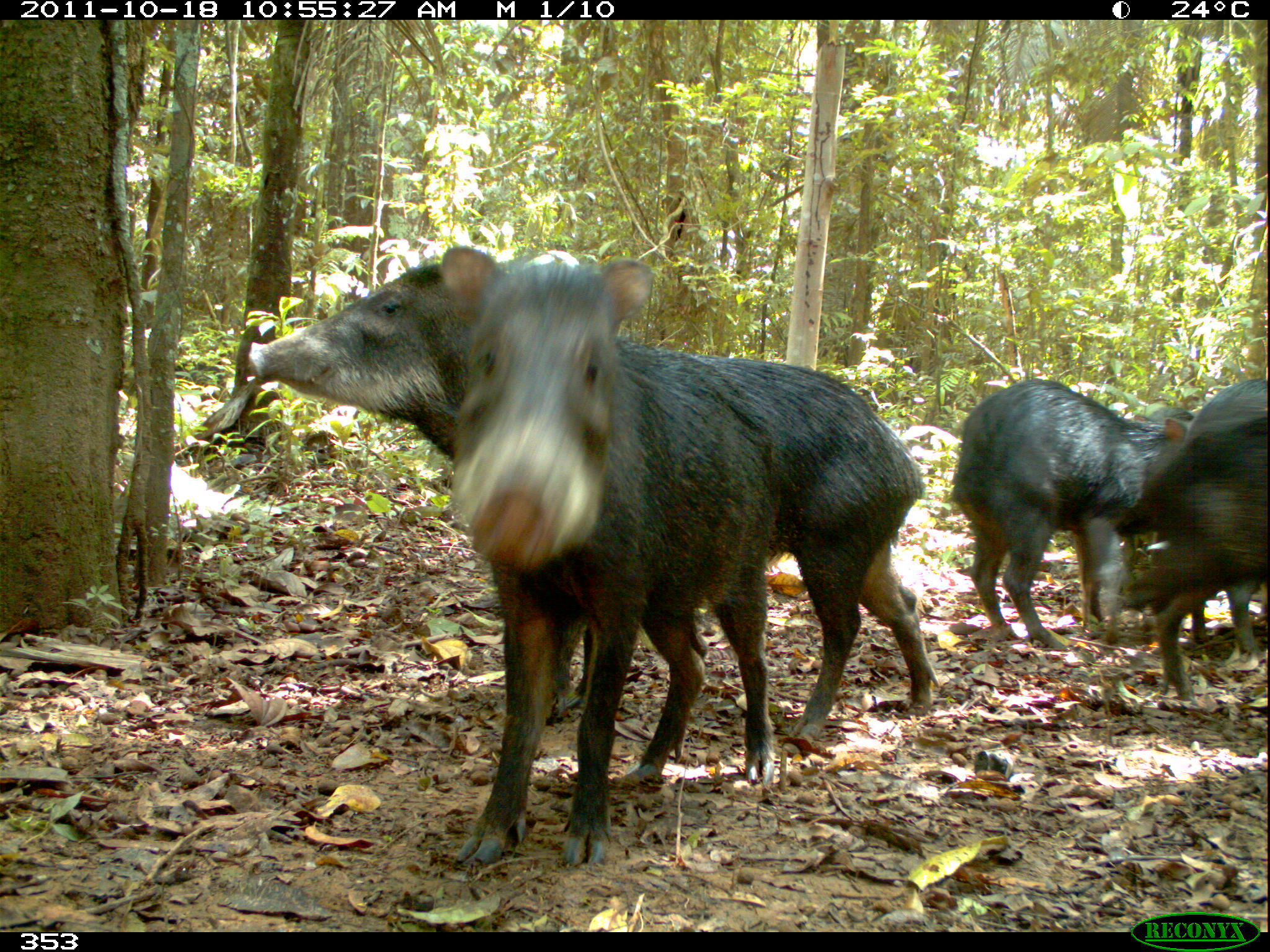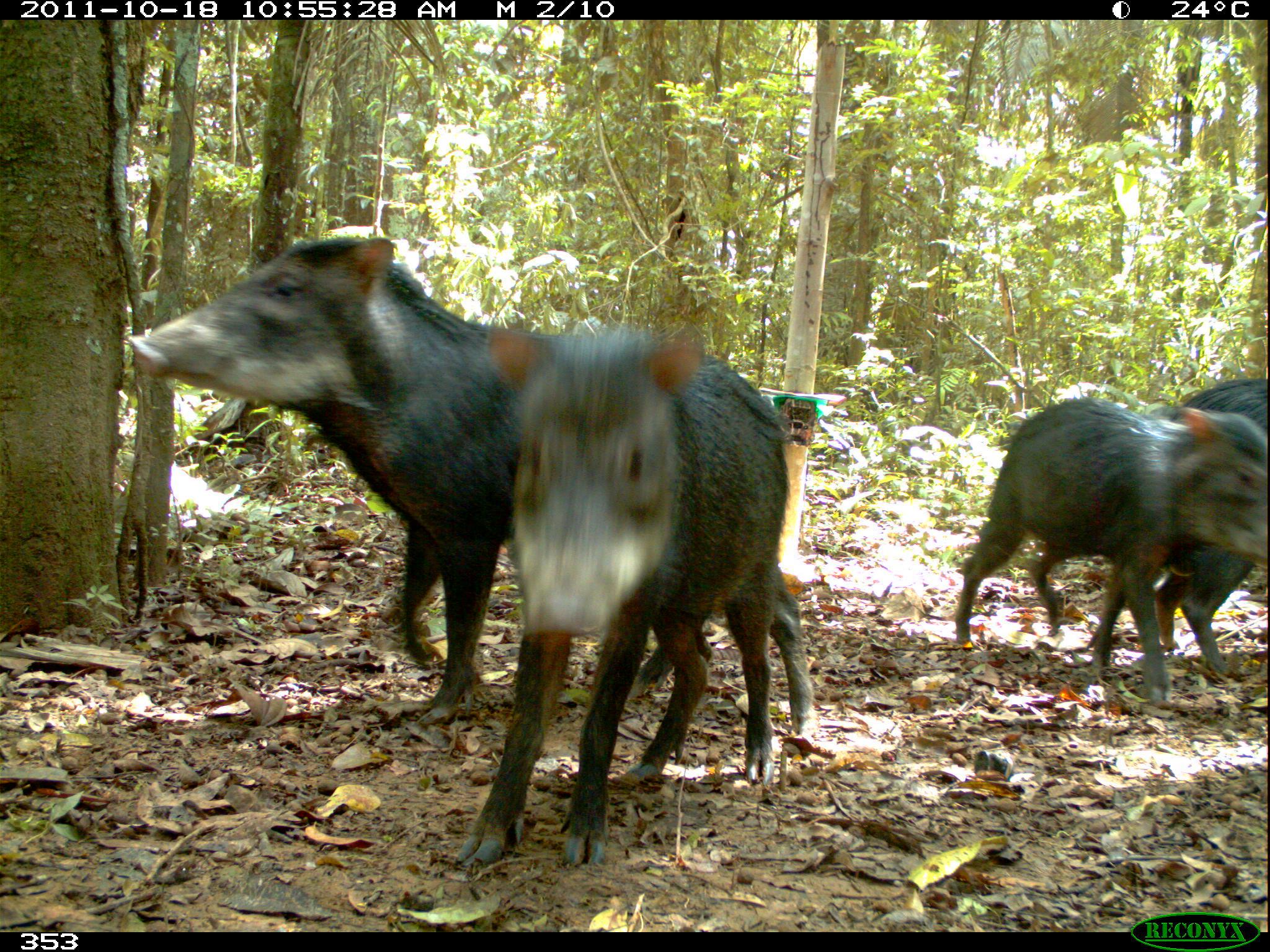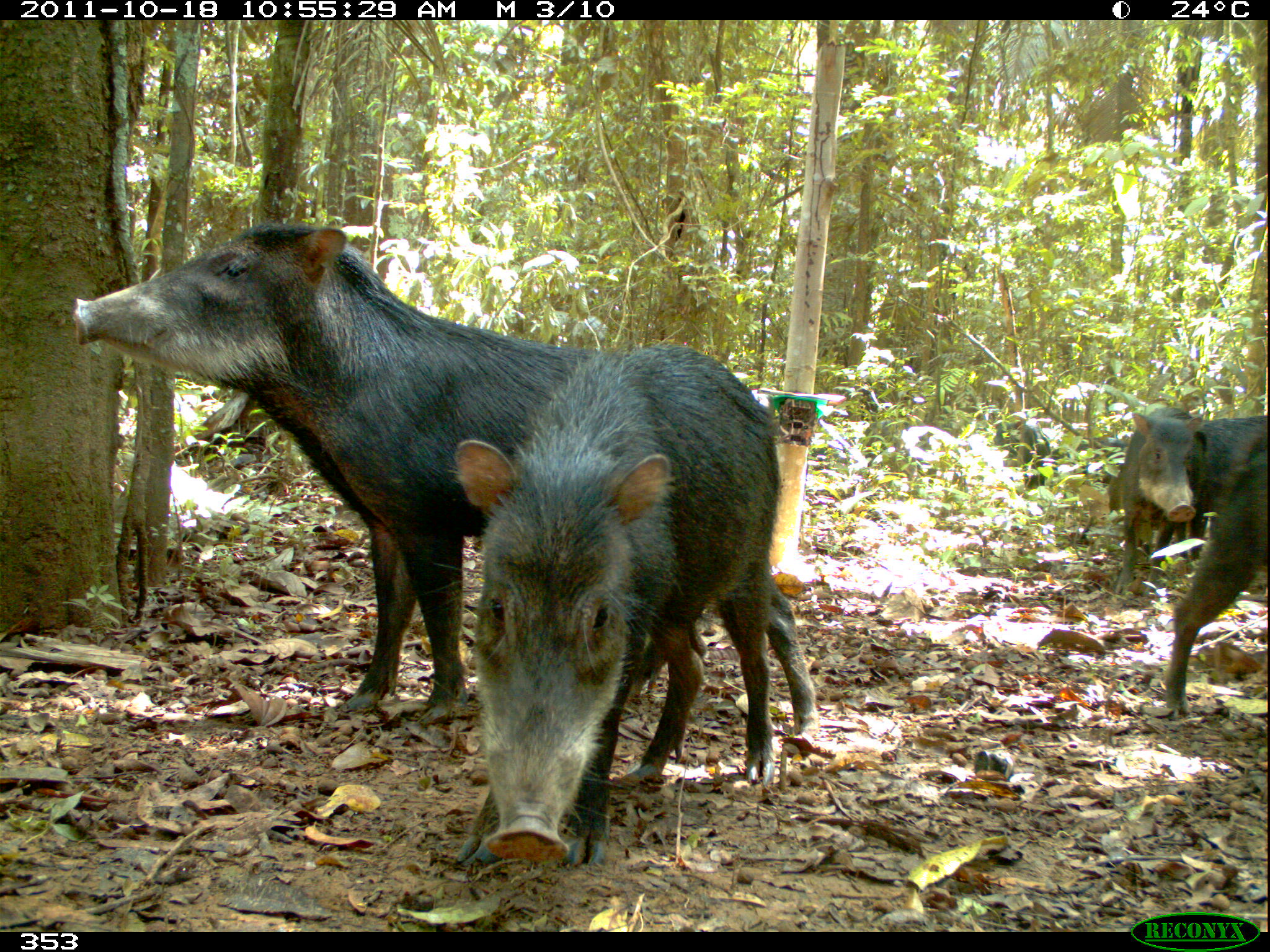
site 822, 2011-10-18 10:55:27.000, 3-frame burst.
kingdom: Animalia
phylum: Chordata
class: Mammalia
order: Artiodactyla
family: Tayassuidae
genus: Tayassu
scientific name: Tayassu pecari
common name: white-lipped peccary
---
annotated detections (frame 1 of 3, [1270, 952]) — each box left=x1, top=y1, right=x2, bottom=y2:
tayassu pecari: left=247, top=251, right=942, bottom=746; left=437, top=243, right=778, bottom=867; left=953, top=376, right=1202, bottom=646; left=1108, top=407, right=1269, bottom=706; left=1131, top=374, right=1270, bottom=648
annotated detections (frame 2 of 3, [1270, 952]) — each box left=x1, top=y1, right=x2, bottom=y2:
tayassu pecari: left=125, top=229, right=820, bottom=740; left=456, top=321, right=789, bottom=867; left=953, top=389, right=1266, bottom=703; left=1149, top=374, right=1270, bottom=675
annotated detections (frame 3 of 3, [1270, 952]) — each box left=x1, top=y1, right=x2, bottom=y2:
tayassu pecari: left=67, top=217, right=821, bottom=743; left=446, top=348, right=778, bottom=867; left=1163, top=416, right=1270, bottom=713; left=1113, top=404, right=1210, bottom=598; left=1171, top=415, right=1270, bottom=561; left=1040, top=430, right=1128, bottom=493; left=996, top=414, right=1058, bottom=489